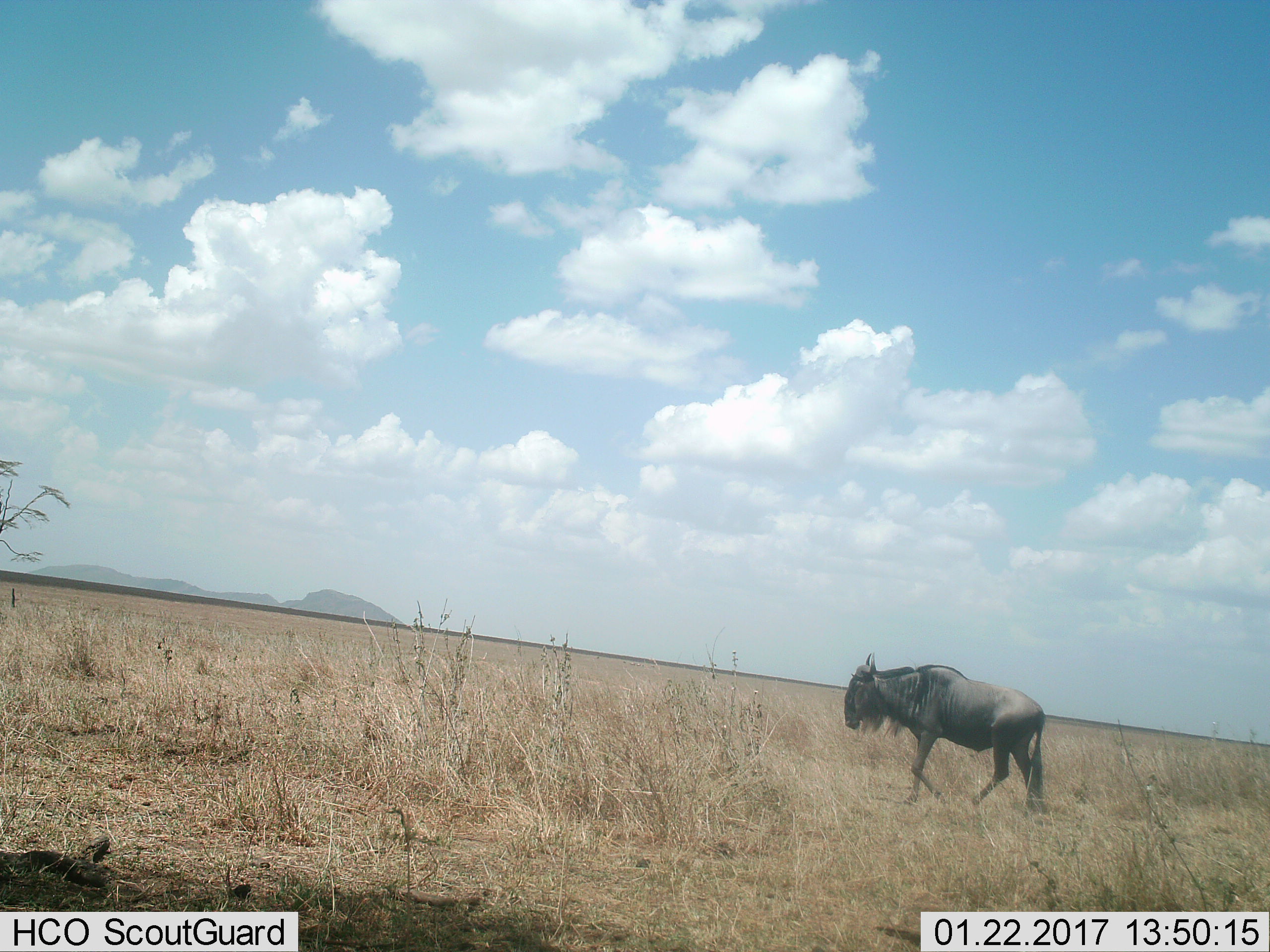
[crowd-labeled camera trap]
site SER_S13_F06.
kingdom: Animalia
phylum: Chordata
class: Mammalia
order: Artiodactyla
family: Bovidae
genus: Connochaetes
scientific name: Connochaetes taurinus taurinus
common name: blue wildebeest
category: wildebeestblue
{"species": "wildebeestblue (blue wildebeest) (Connochaetes taurinus taurinus)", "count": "1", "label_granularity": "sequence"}